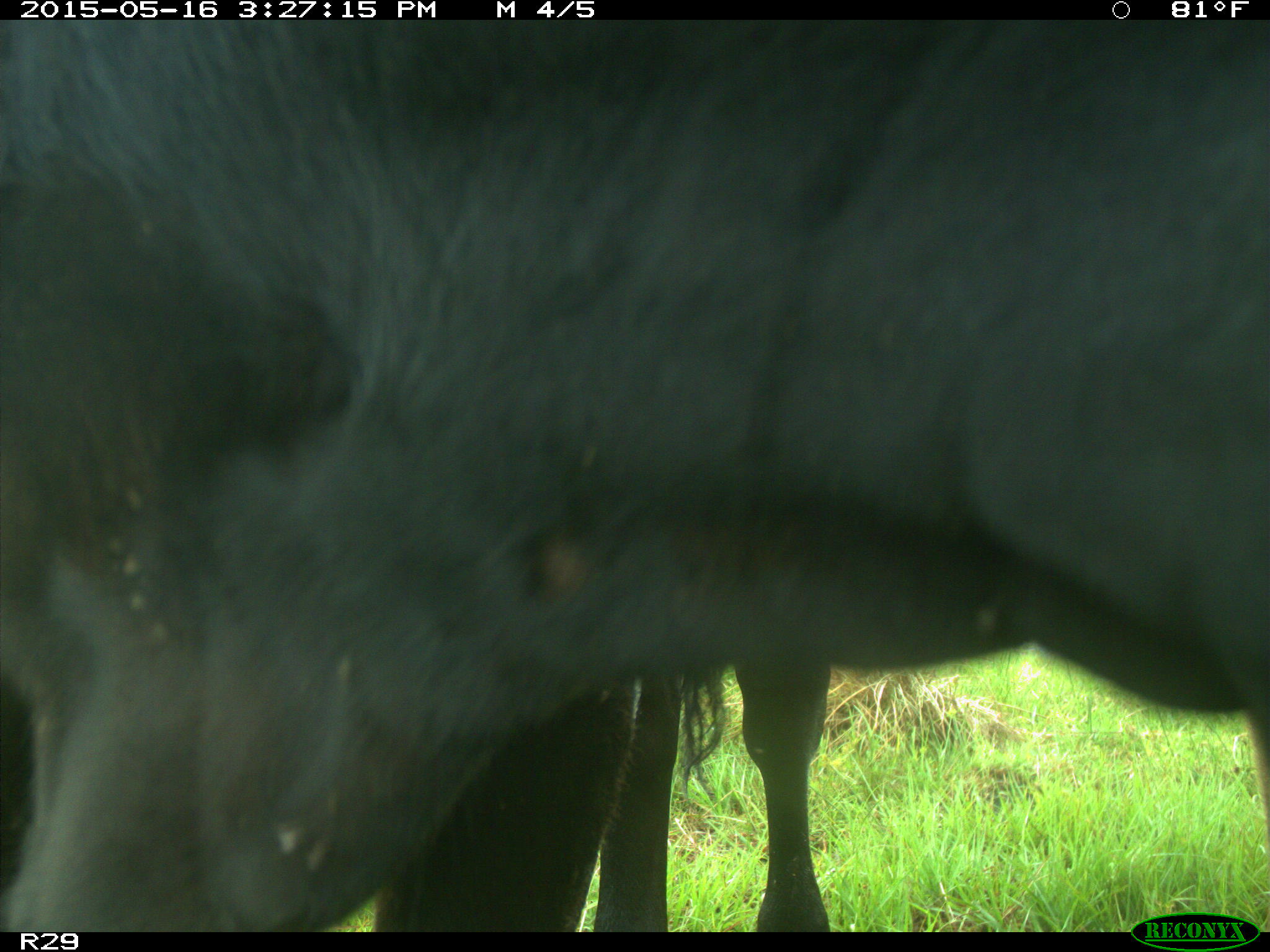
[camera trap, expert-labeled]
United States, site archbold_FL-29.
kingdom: Animalia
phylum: Chordata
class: Mammalia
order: Artiodactyla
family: Bovidae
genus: Bos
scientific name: Bos taurus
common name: domestic cow